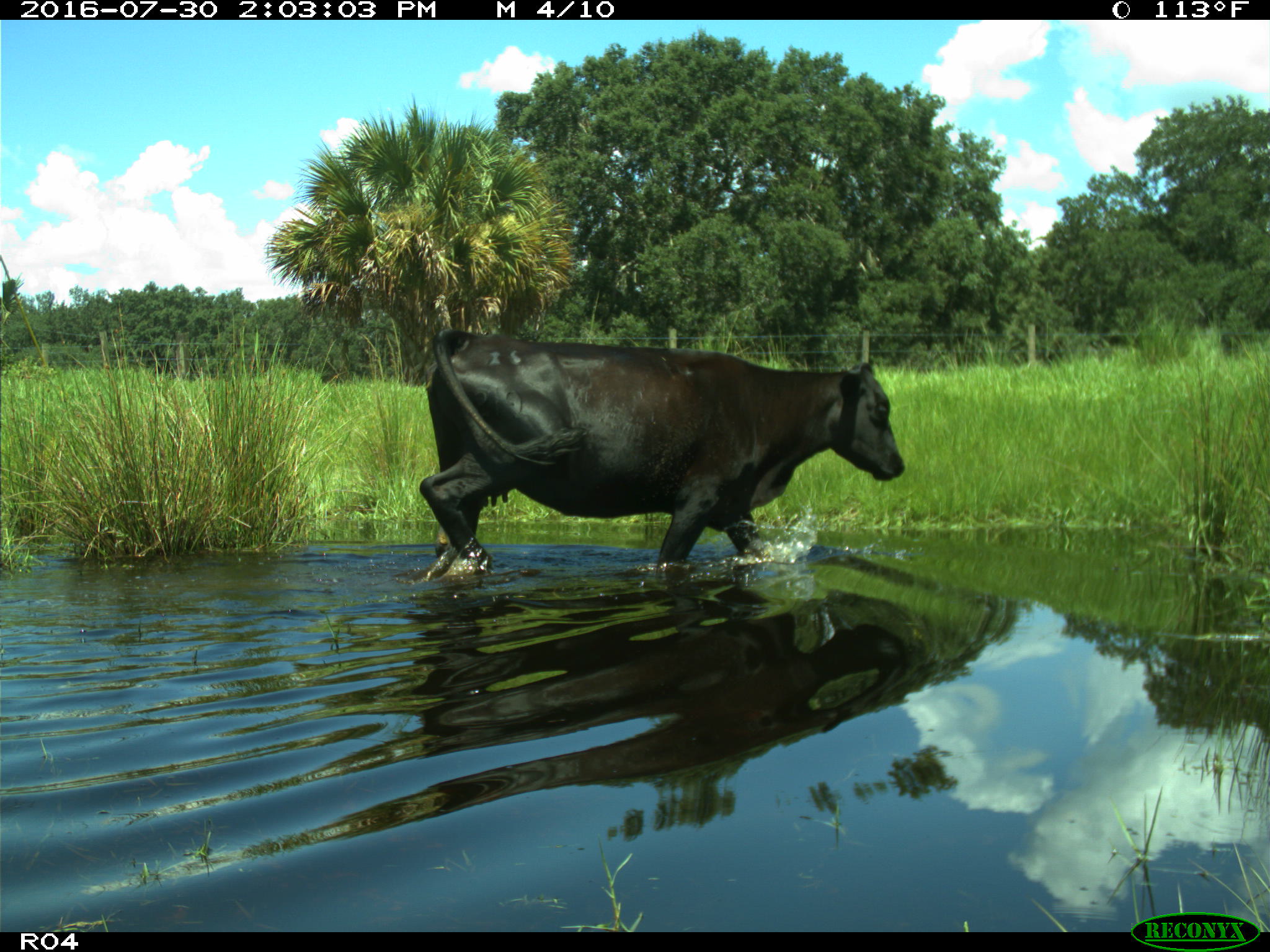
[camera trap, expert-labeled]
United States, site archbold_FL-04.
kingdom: Animalia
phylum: Chordata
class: Mammalia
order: Artiodactyla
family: Bovidae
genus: Bos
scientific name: Bos taurus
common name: domestic cow